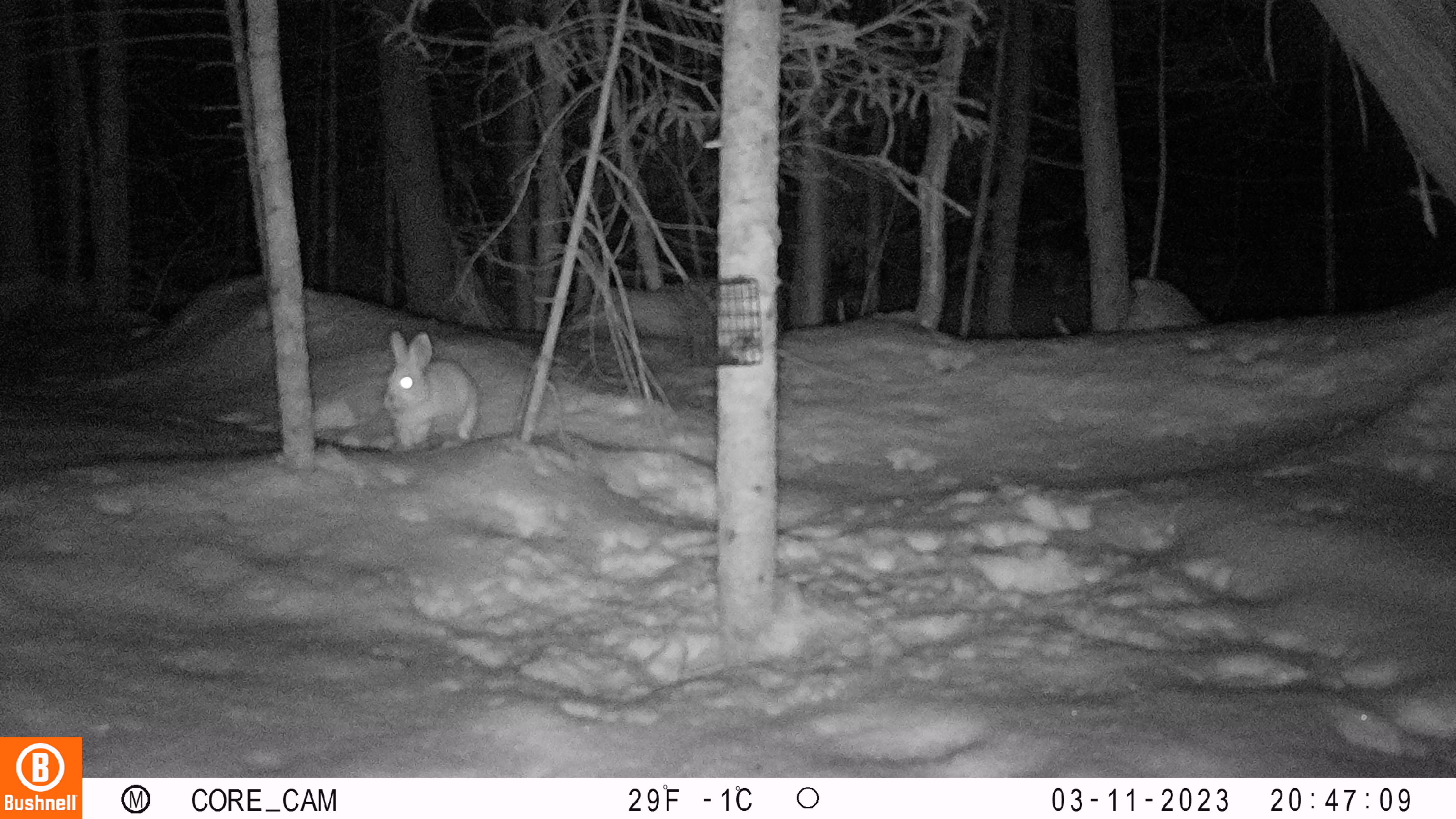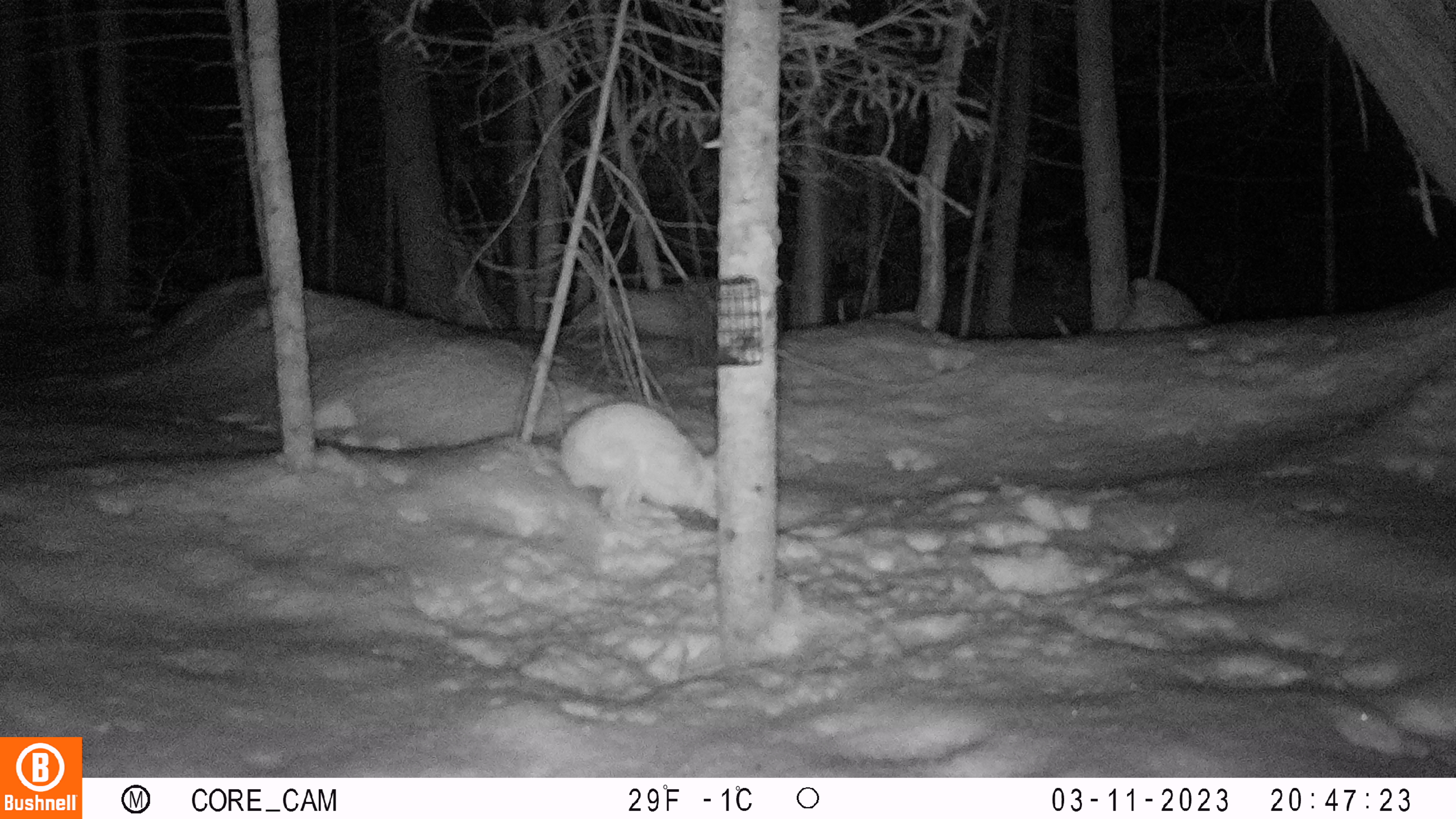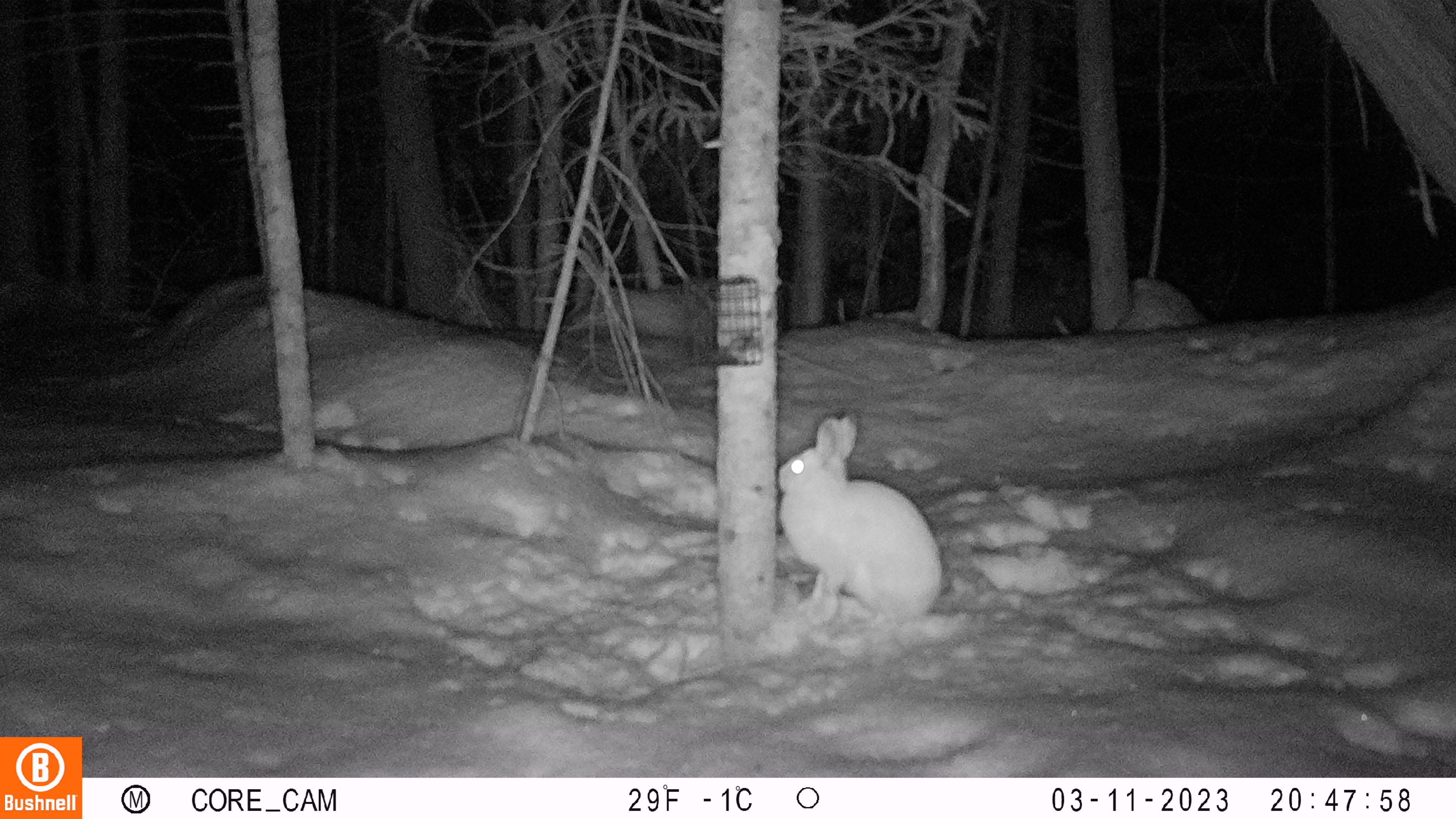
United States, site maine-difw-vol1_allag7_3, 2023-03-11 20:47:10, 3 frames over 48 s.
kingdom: Animalia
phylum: Chordata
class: Mammalia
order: Lagomorpha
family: Leporidae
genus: Lepus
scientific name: Lepus americanus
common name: snowshoe hare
Snowshoe hare (Lepus americanus).